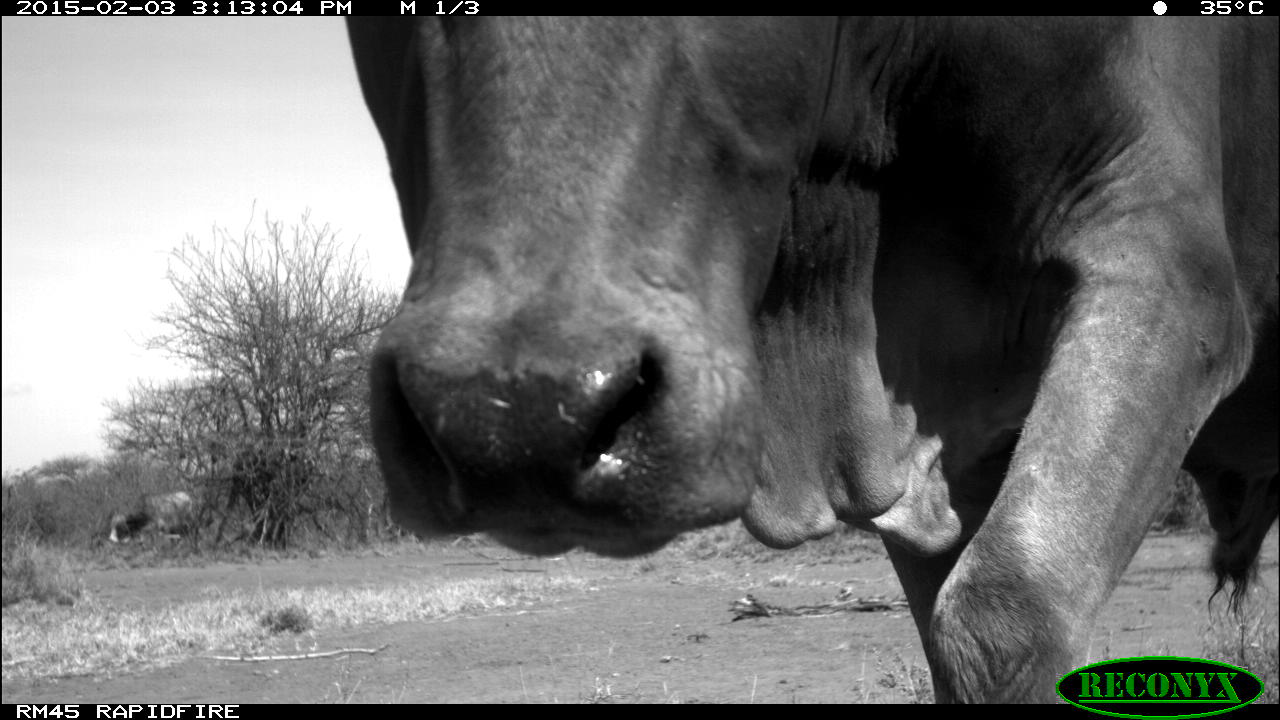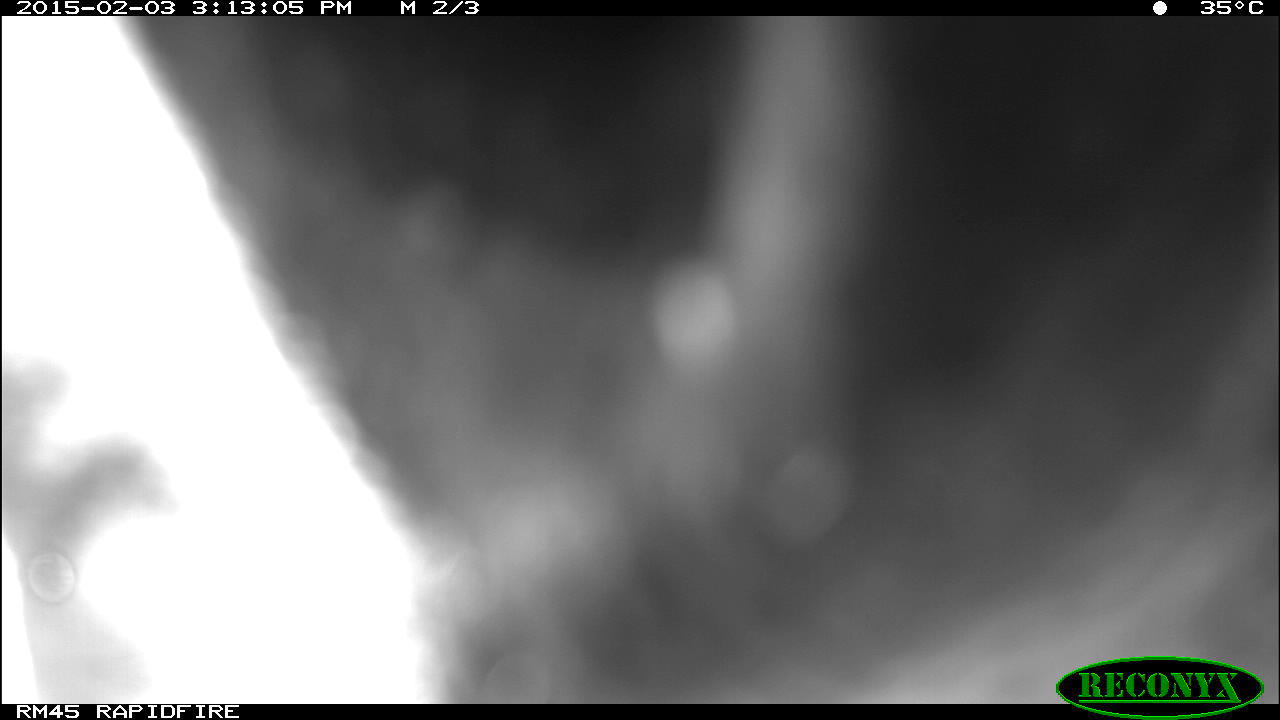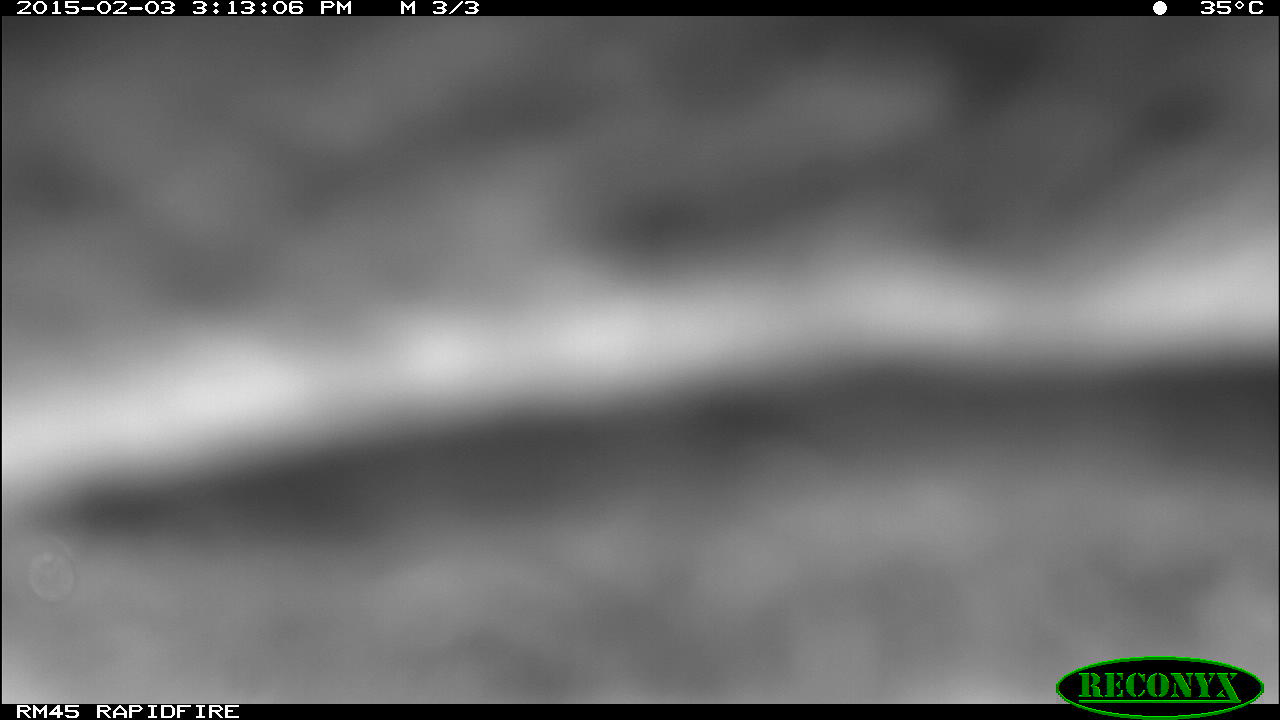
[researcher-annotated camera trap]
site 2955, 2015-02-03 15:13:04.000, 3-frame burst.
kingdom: Animalia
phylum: Chordata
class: Mammalia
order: Artiodactyla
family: Bovidae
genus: Bos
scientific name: Bos taurus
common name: domestic cattle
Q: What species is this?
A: Bos taurus (domestic cattle).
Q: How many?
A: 3.